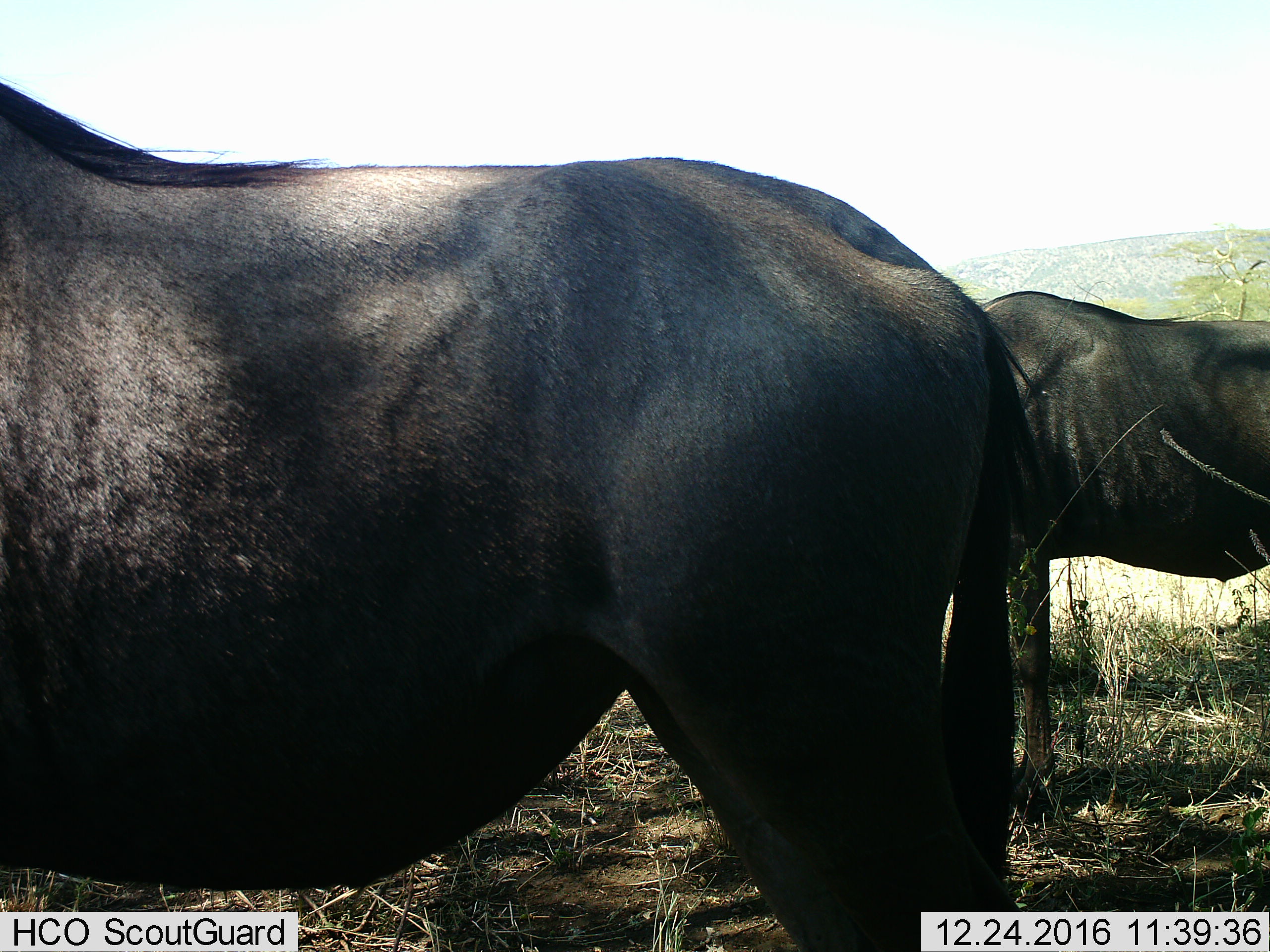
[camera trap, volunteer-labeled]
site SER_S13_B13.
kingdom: Animalia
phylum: Chordata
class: Mammalia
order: Artiodactyla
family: Bovidae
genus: Connochaetes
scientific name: Connochaetes taurinus taurinus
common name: blue wildebeest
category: wildebeestblue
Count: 2.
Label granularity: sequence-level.